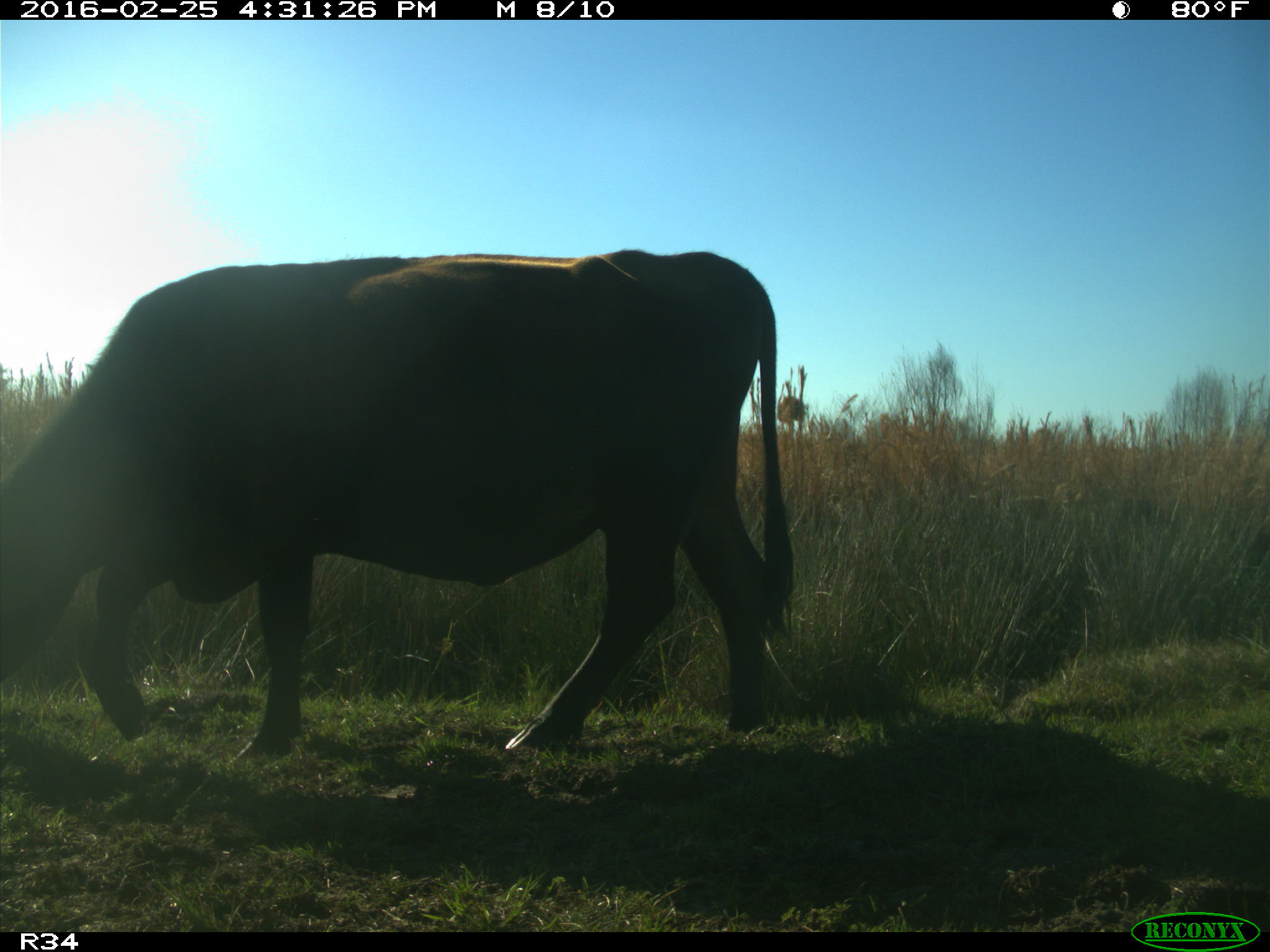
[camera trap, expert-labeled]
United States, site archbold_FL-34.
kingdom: Animalia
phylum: Chordata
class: Mammalia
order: Artiodactyla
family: Bovidae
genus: Bos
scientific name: Bos taurus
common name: domestic cow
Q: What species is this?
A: Bos taurus (domestic cow).